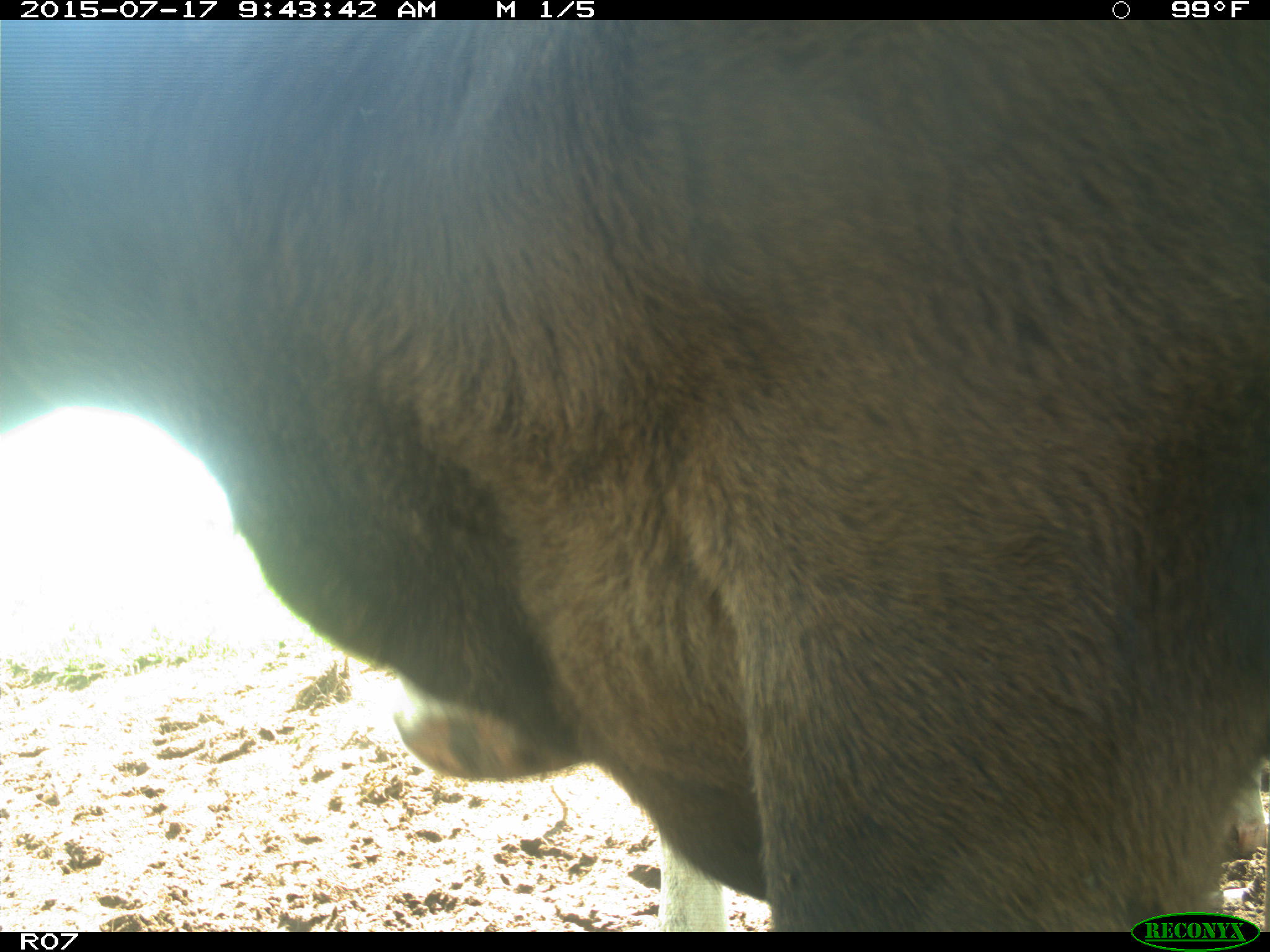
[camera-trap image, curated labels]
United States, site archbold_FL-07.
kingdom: Animalia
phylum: Chordata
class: Mammalia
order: Artiodactyla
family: Bovidae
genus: Bos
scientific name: Bos taurus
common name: domestic cow